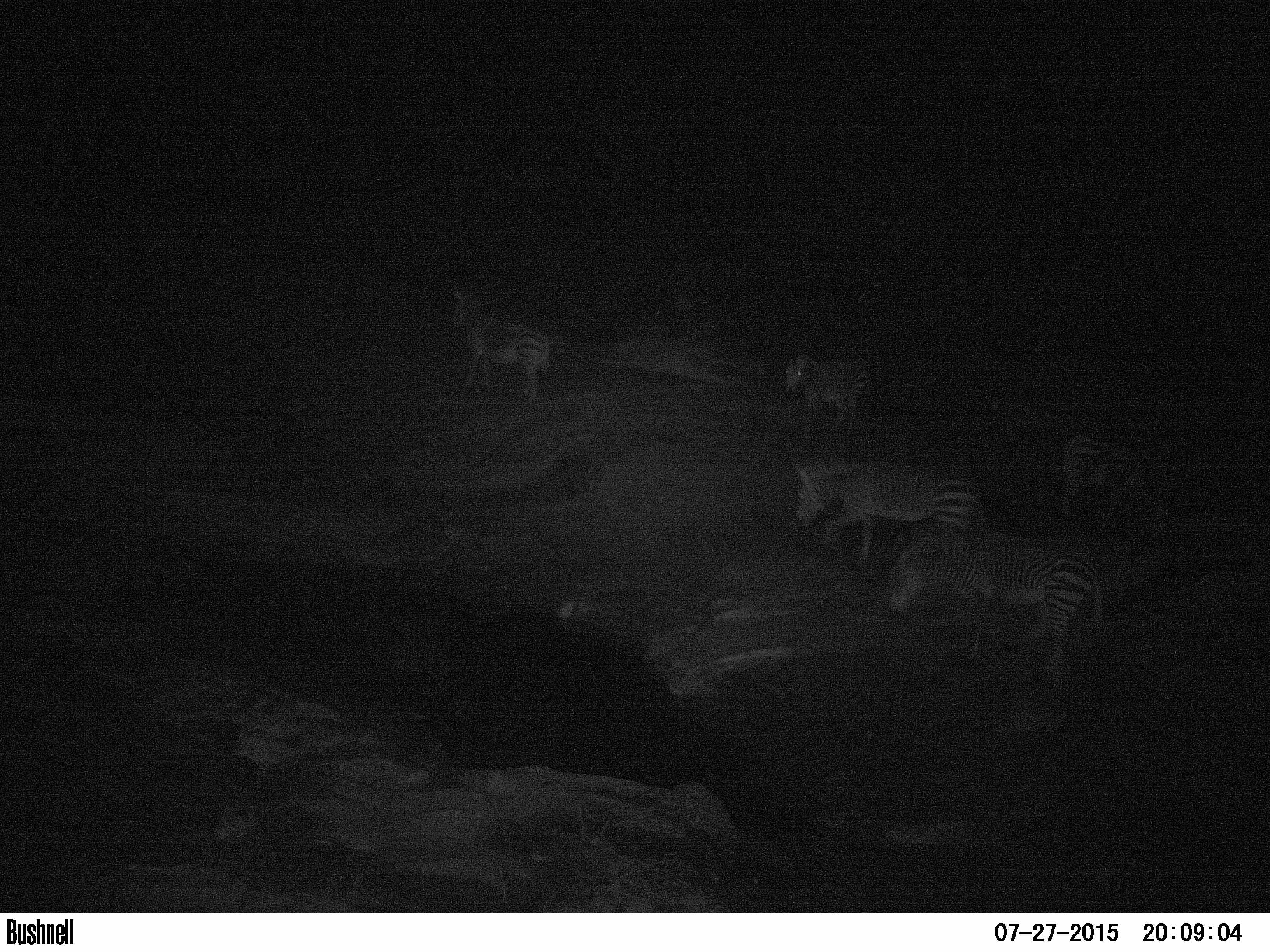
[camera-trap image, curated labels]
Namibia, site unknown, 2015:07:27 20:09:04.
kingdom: Animalia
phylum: Chordata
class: Mammalia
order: Perissodactyla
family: Equidae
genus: Equus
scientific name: Equus zebra hartmannae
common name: hartmann's mountain zebra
Equus zebra hartmannae (hartmann's mountain zebra).